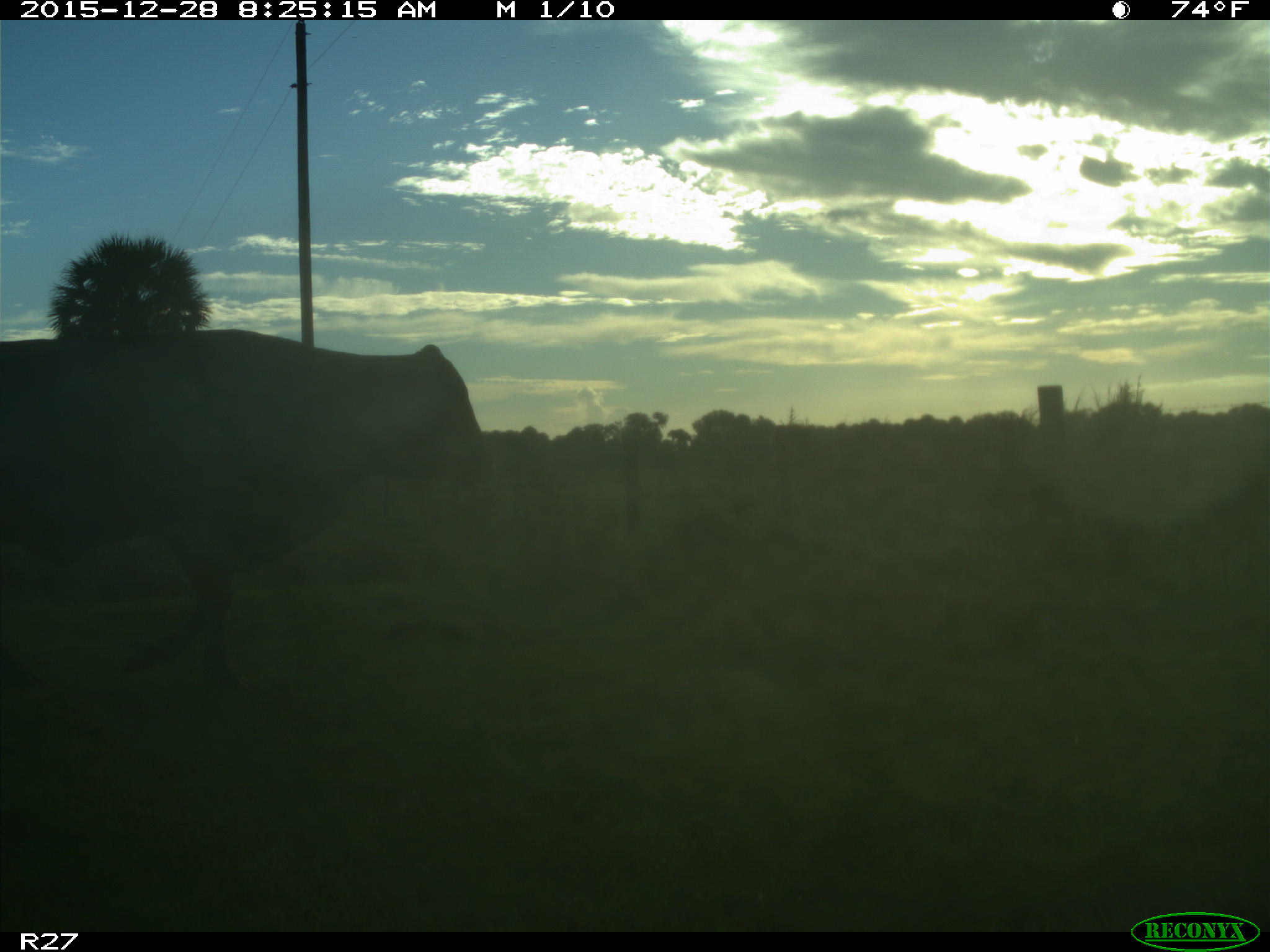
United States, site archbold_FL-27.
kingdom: Animalia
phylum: Chordata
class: Mammalia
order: Artiodactyla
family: Bovidae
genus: Bos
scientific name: Bos taurus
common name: domestic cow